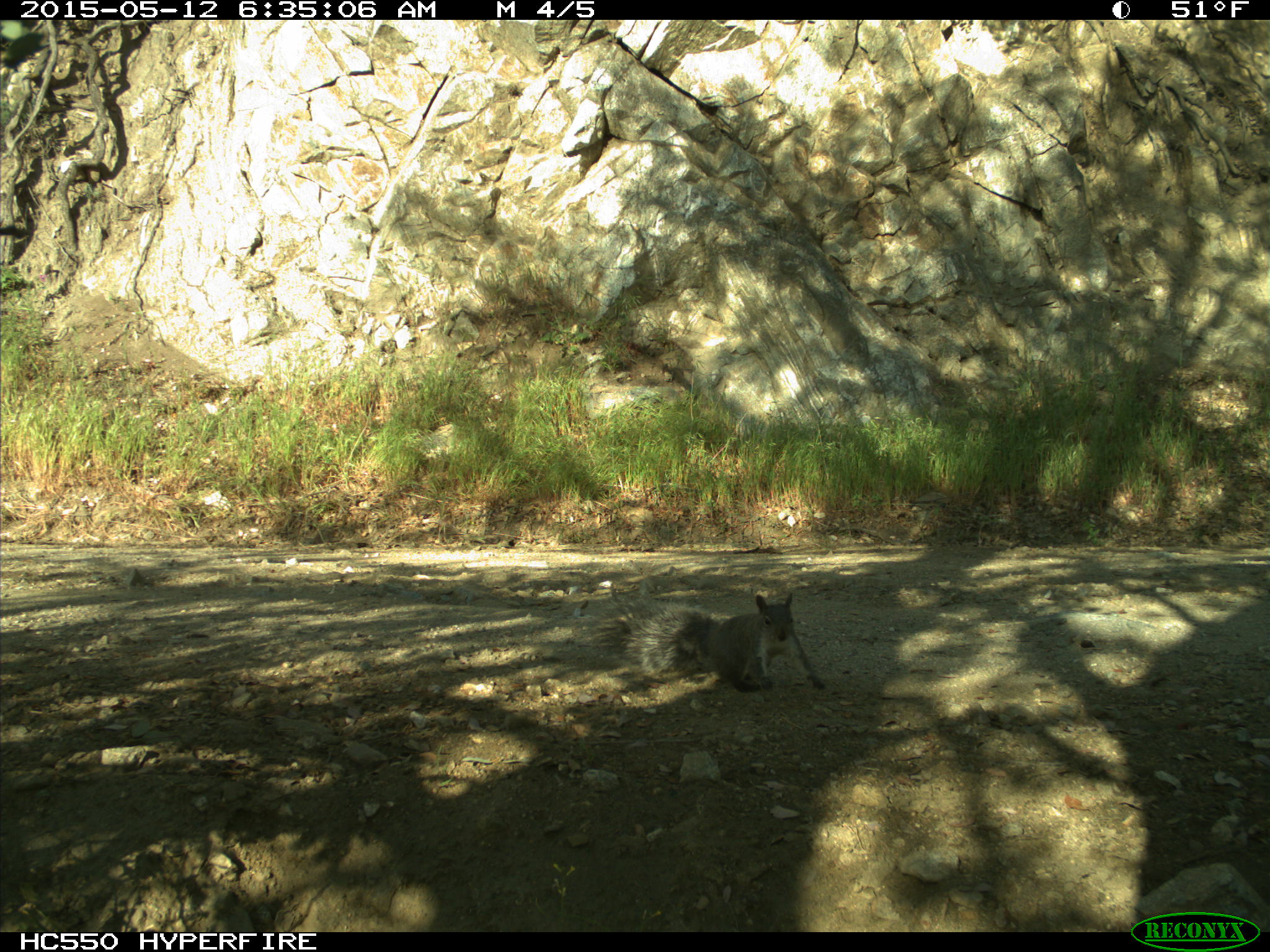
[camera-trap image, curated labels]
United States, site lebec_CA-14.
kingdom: Animalia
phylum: Chordata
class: Mammalia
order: Rodentia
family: Sciuridae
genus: Sciurus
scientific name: Sciurus carolinensis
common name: eastern gray squirrel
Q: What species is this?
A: Sciurus carolinensis (eastern gray squirrel).